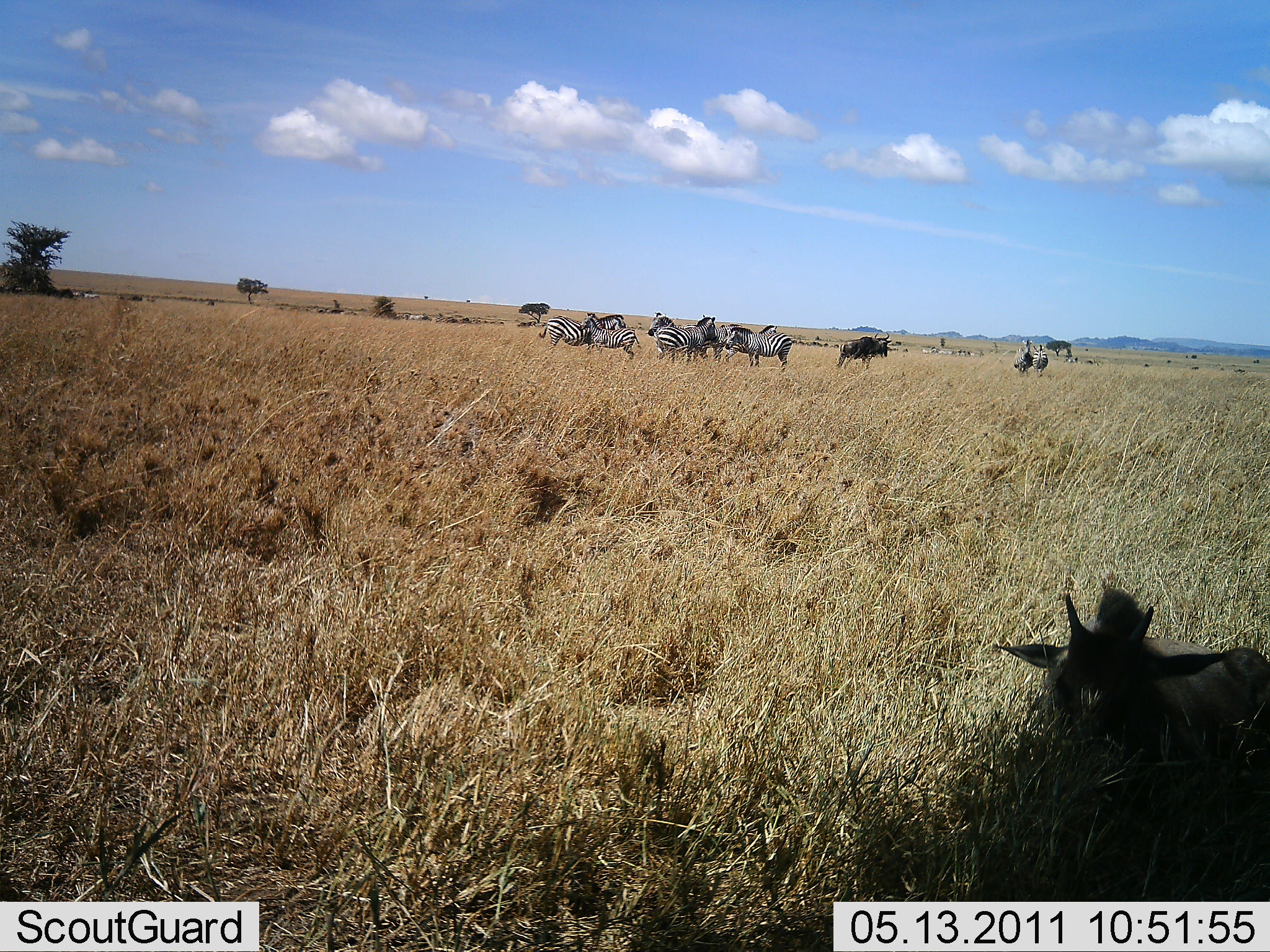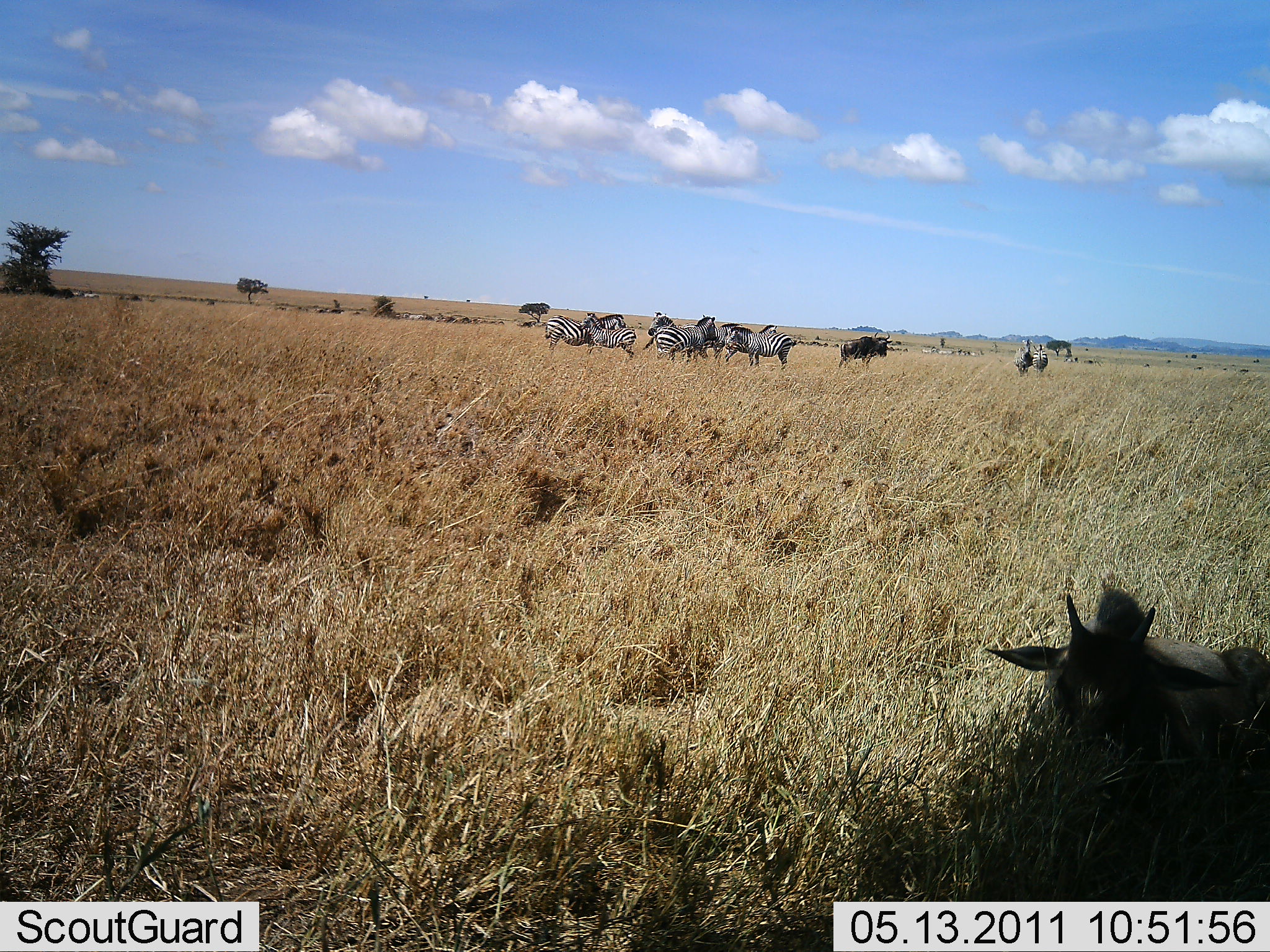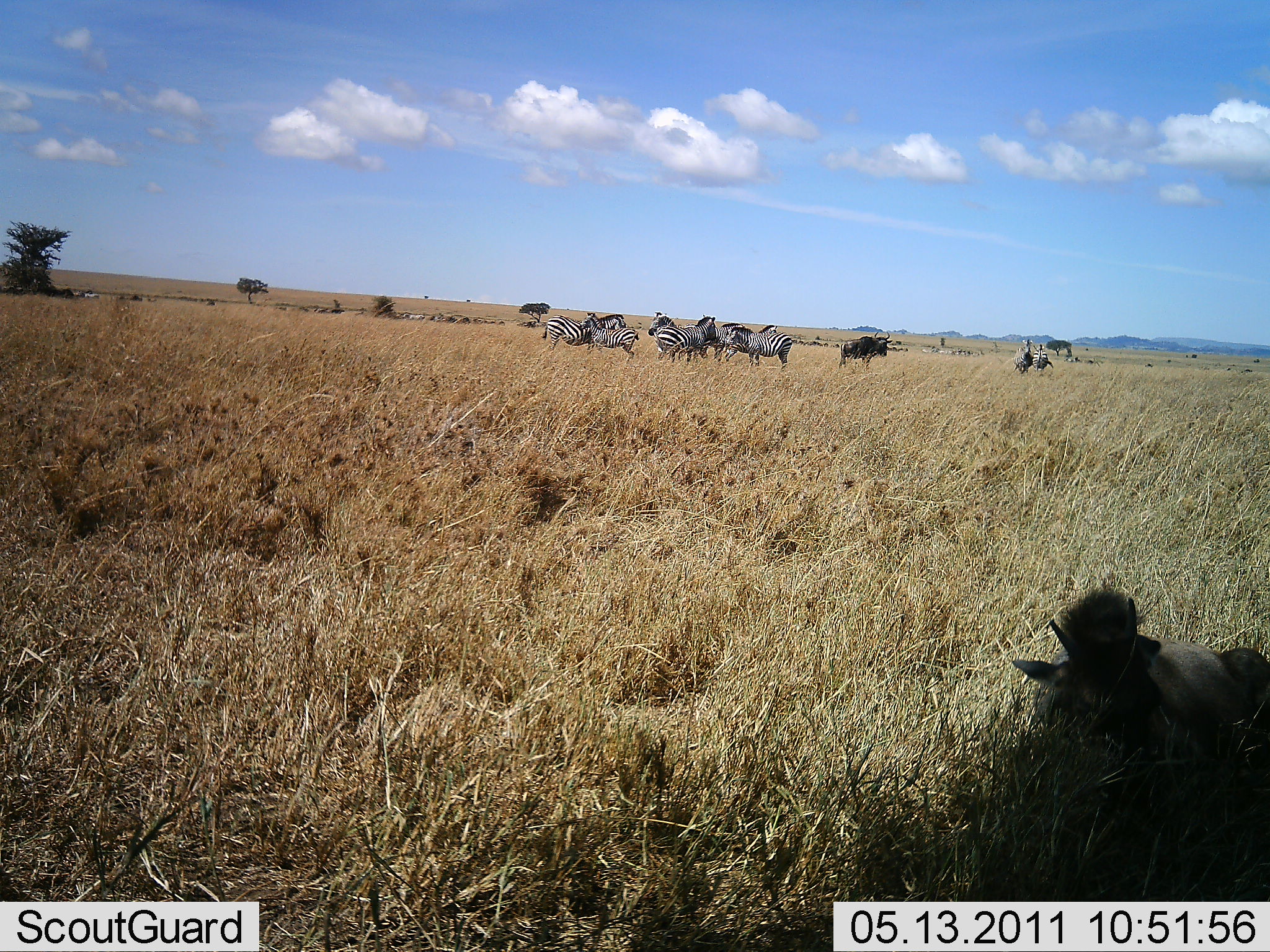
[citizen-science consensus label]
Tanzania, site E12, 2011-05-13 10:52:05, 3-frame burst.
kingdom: Animalia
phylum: Chordata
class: Mammalia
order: Artiodactyla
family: Bovidae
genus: Connochaetes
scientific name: Connochaetes taurinus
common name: blue wildebeest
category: wildebeest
Wildebeest (blue wildebeest) (Connochaetes taurinus), count 2. Behavior (volunteer vote fractions): standing 67%, resting 75%, moving 8%, interacting 0%. Young present (vote fraction): 42%. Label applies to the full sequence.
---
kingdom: Animalia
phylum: Chordata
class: Mammalia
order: Perissodactyla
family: Equidae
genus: Equus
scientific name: Equus quagga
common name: plains zebra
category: zebra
Zebra (plains zebra) (Equus quagga), count 8. Behavior (volunteer vote fractions): standing 79%, resting 16%, moving 11%, interacting 0%. Young present (vote fraction): 11%. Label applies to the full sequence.